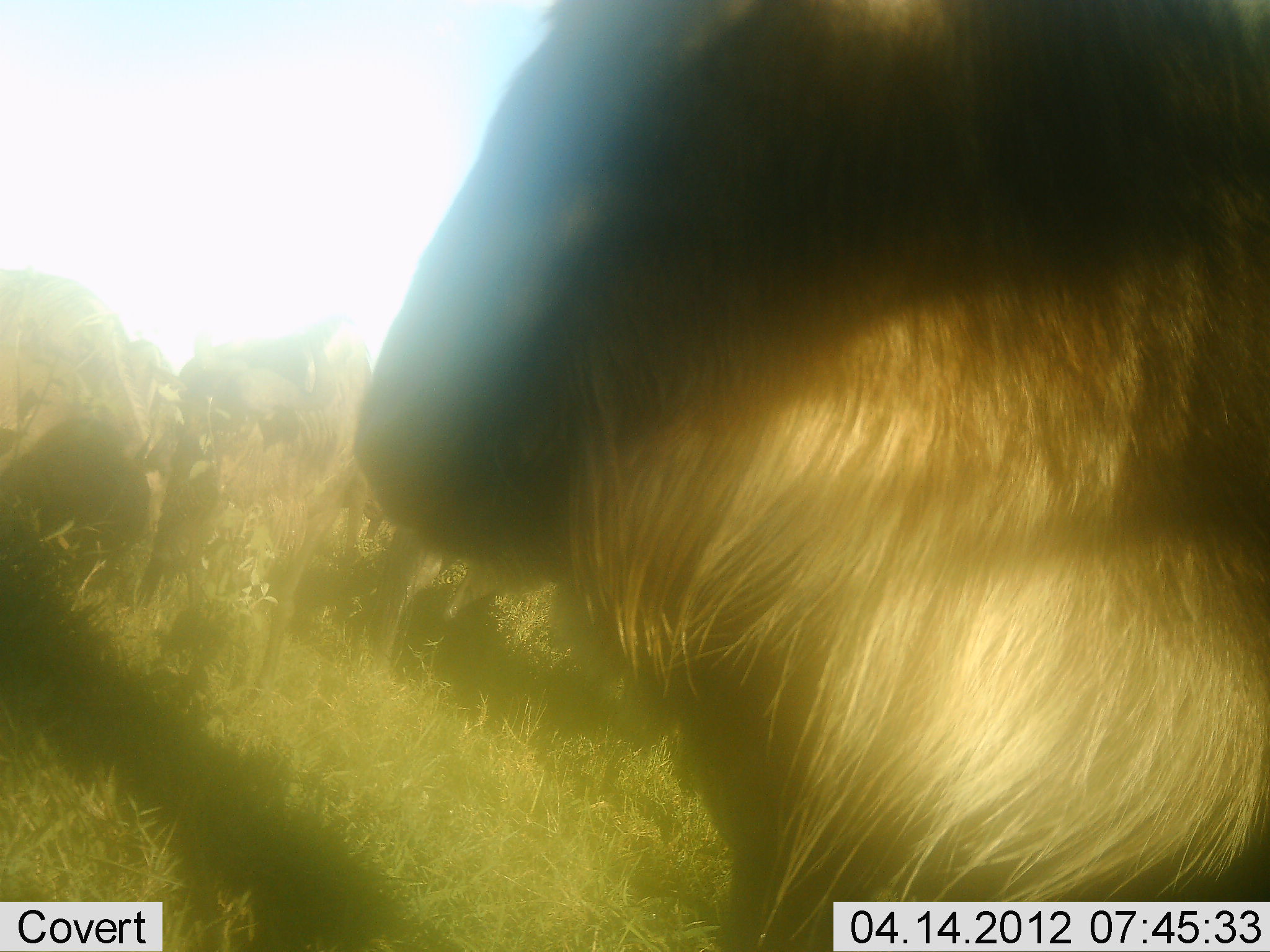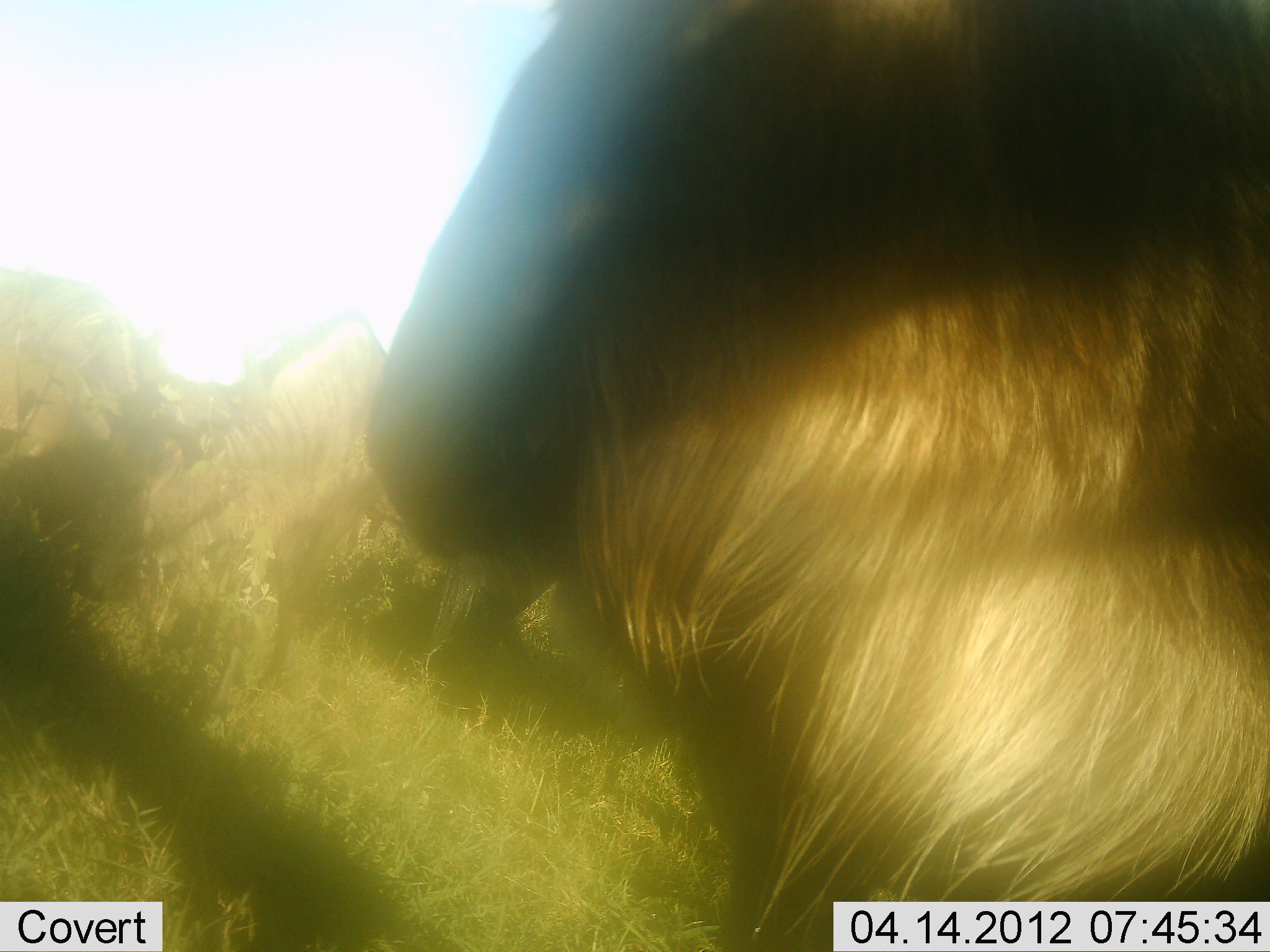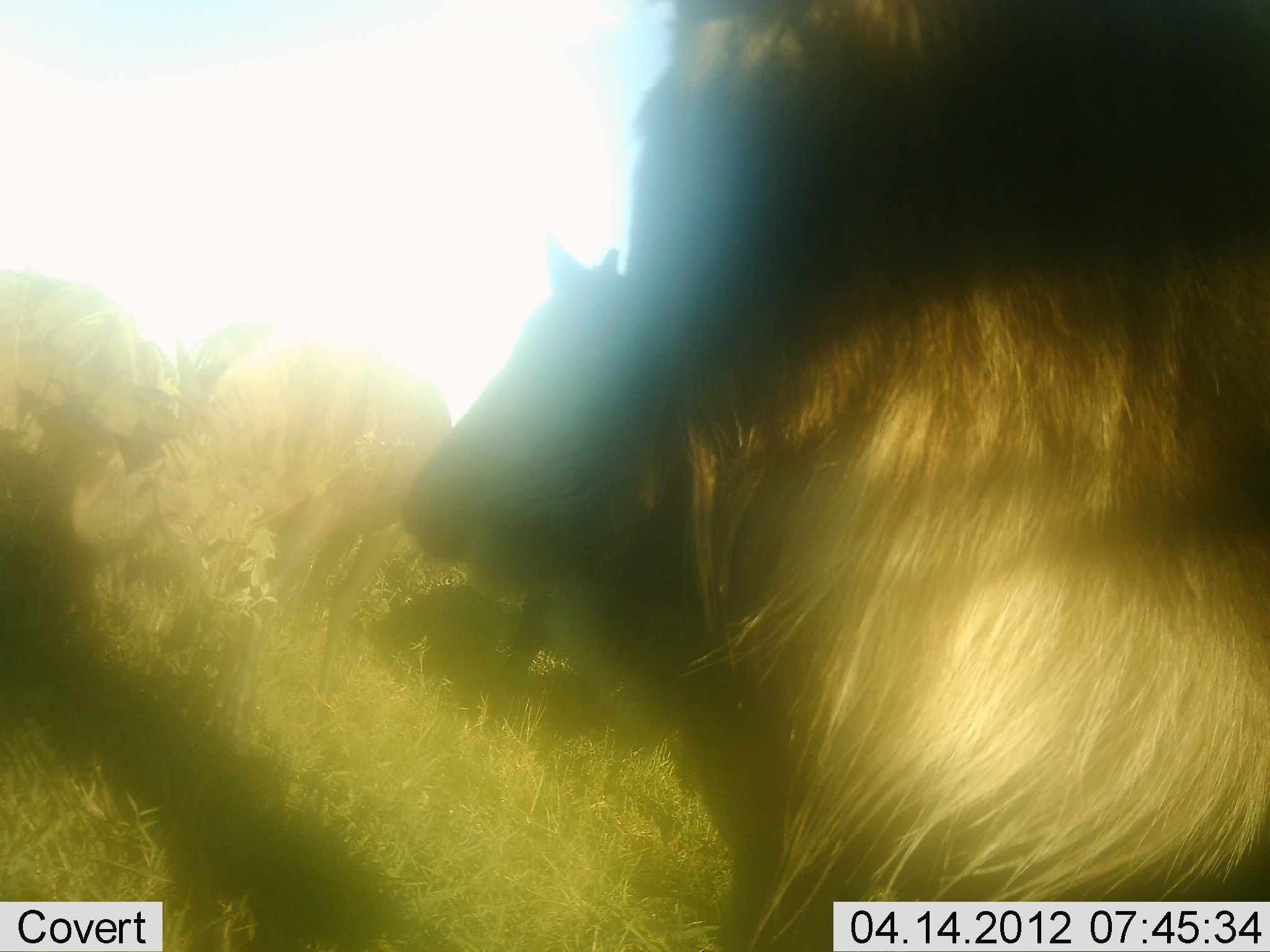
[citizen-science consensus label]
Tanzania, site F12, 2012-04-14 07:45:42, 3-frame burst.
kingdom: Animalia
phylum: Chordata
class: Mammalia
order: Artiodactyla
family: Bovidae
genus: Connochaetes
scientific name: Connochaetes taurinus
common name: blue wildebeest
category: wildebeest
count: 2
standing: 83%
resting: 0%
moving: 13%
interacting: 0%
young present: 0%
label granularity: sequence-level